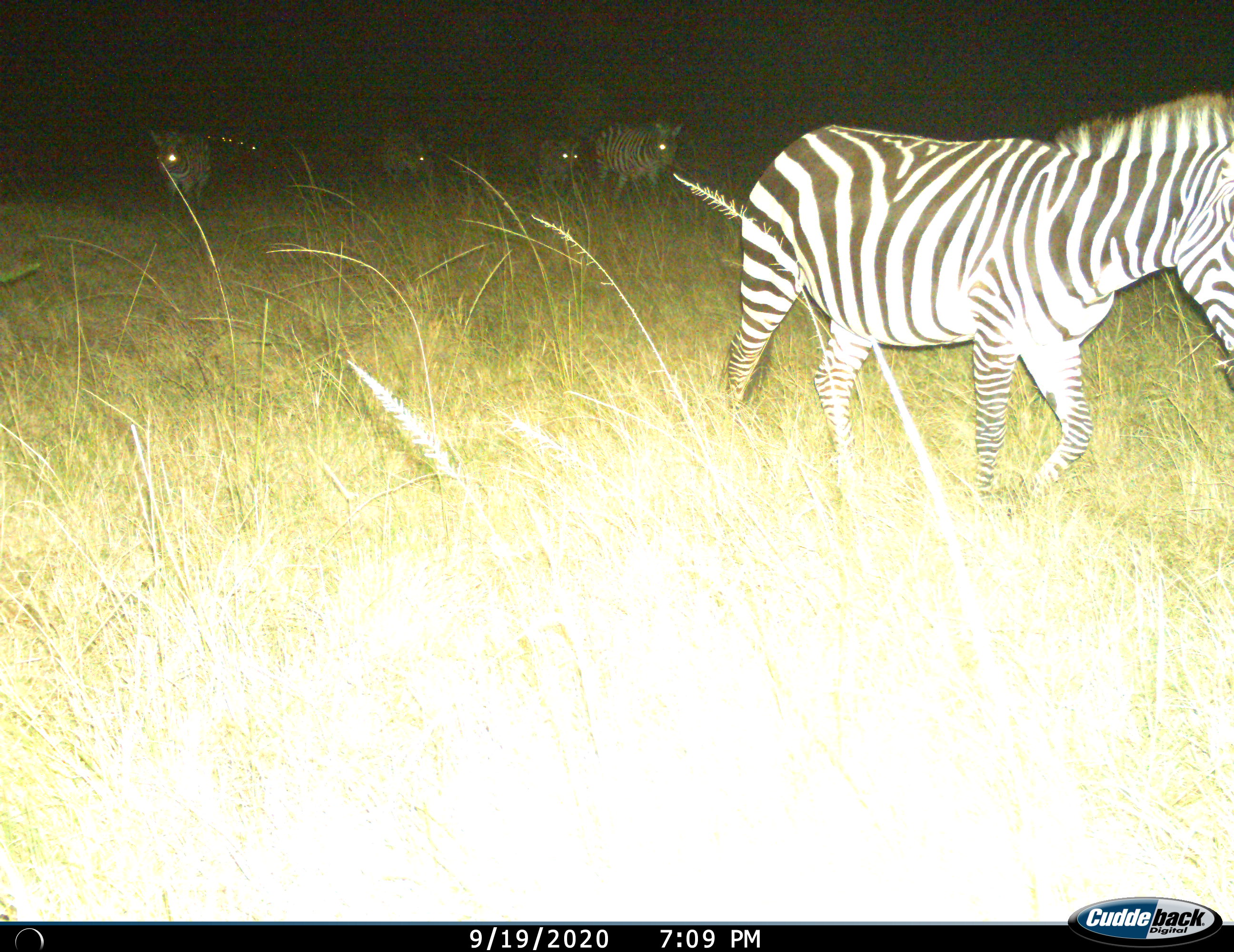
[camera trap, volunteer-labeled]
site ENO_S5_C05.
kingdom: Animalia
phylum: Chordata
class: Mammalia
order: Perissodactyla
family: Equidae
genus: Equus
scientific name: Equus quagga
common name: plains zebra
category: zebraplains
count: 10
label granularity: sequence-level